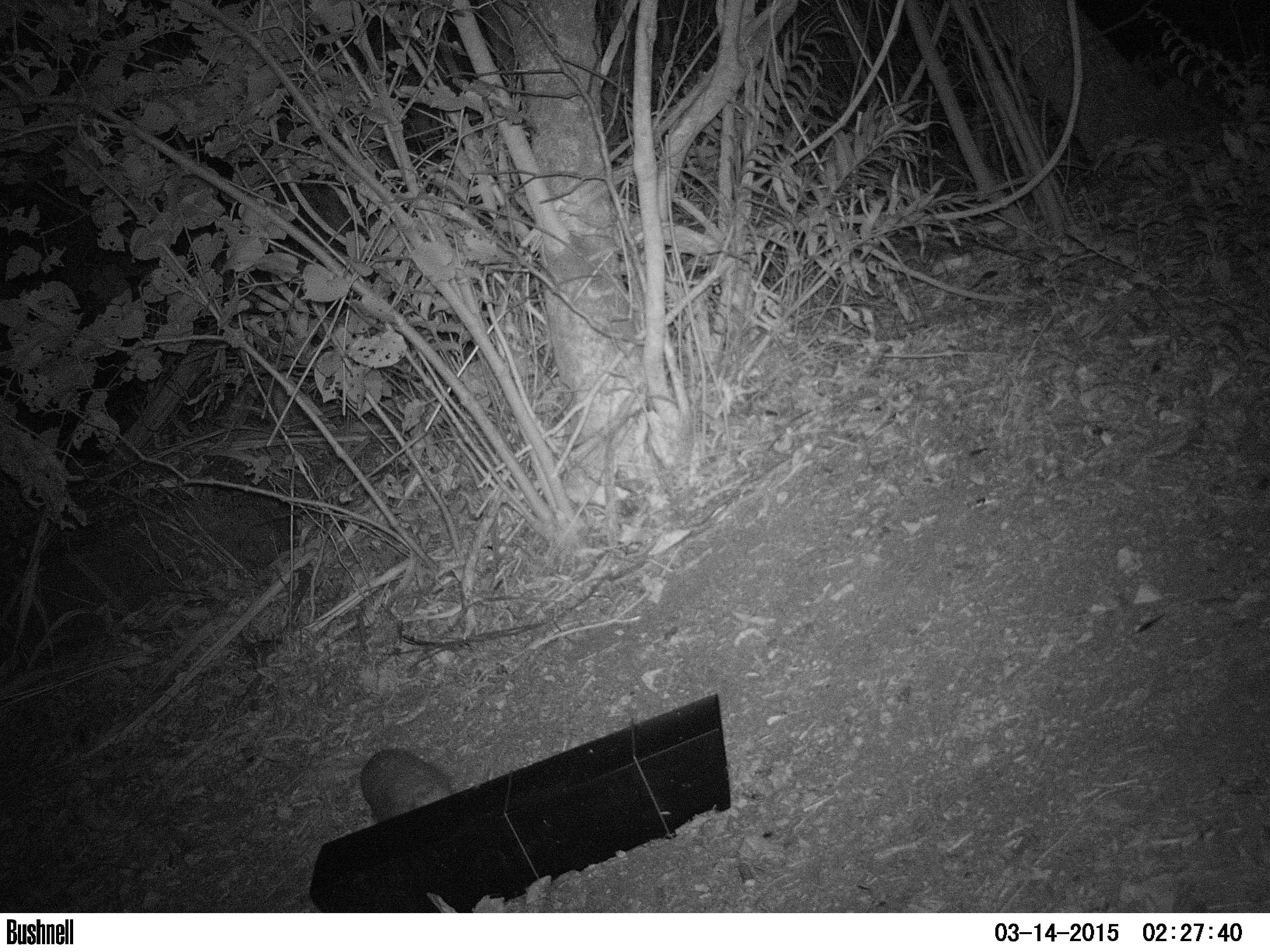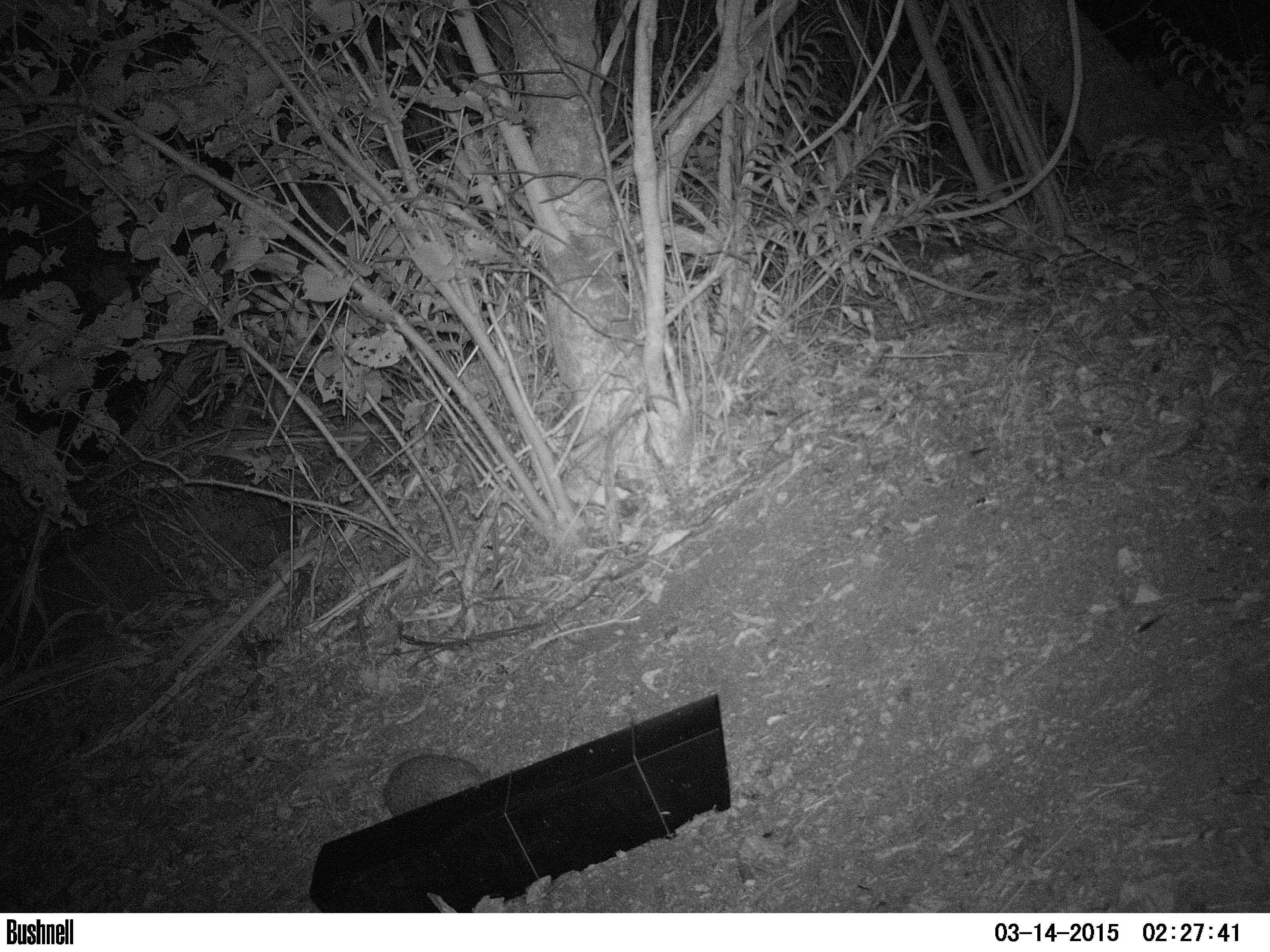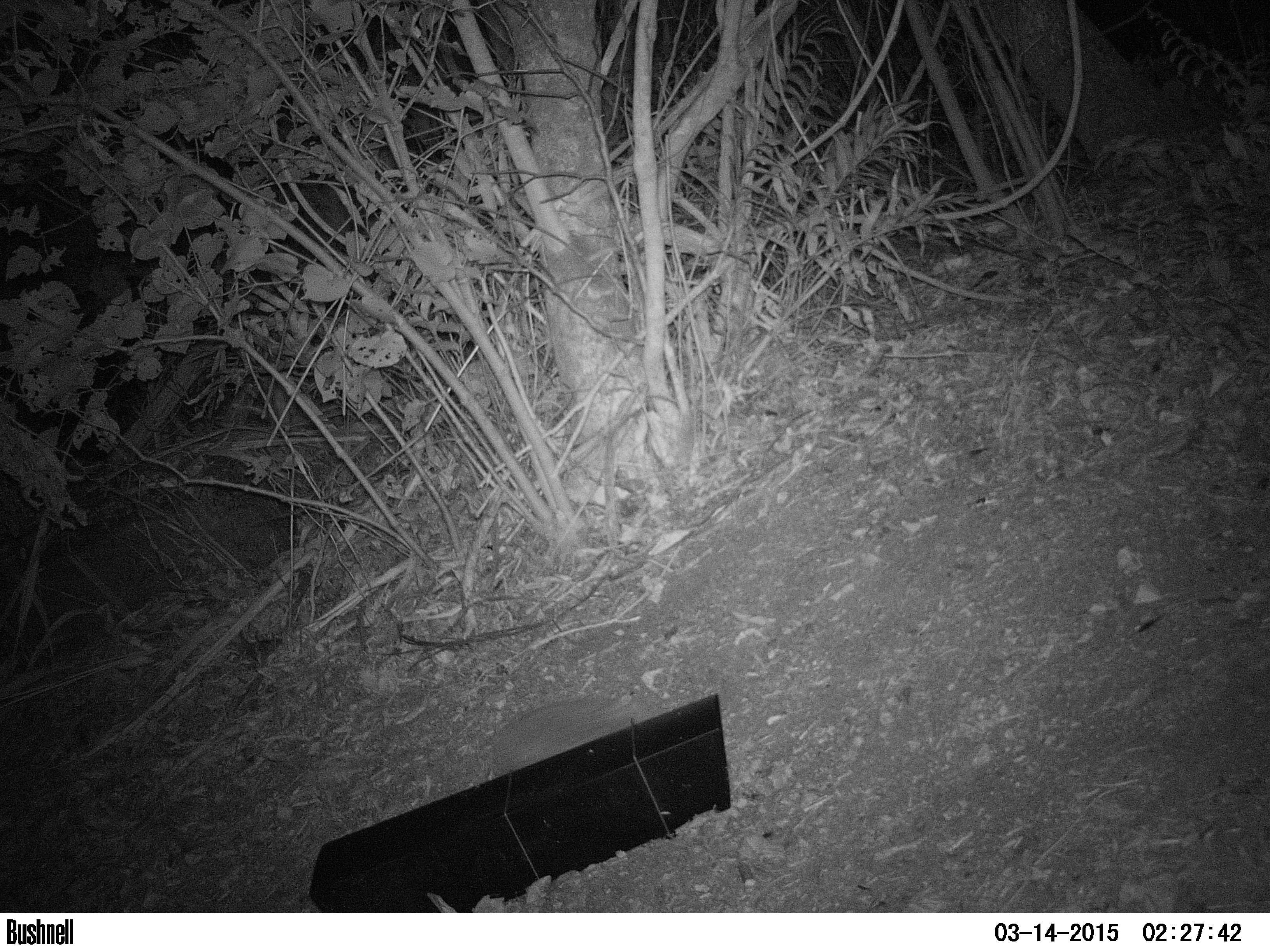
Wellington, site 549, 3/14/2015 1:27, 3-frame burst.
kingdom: Animalia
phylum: Chordata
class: Mammalia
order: Eulipotyphla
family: Erinaceidae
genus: Erinaceus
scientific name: Erinaceus europaeus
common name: hedgehog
Hedgehog (Erinaceus europaeus).